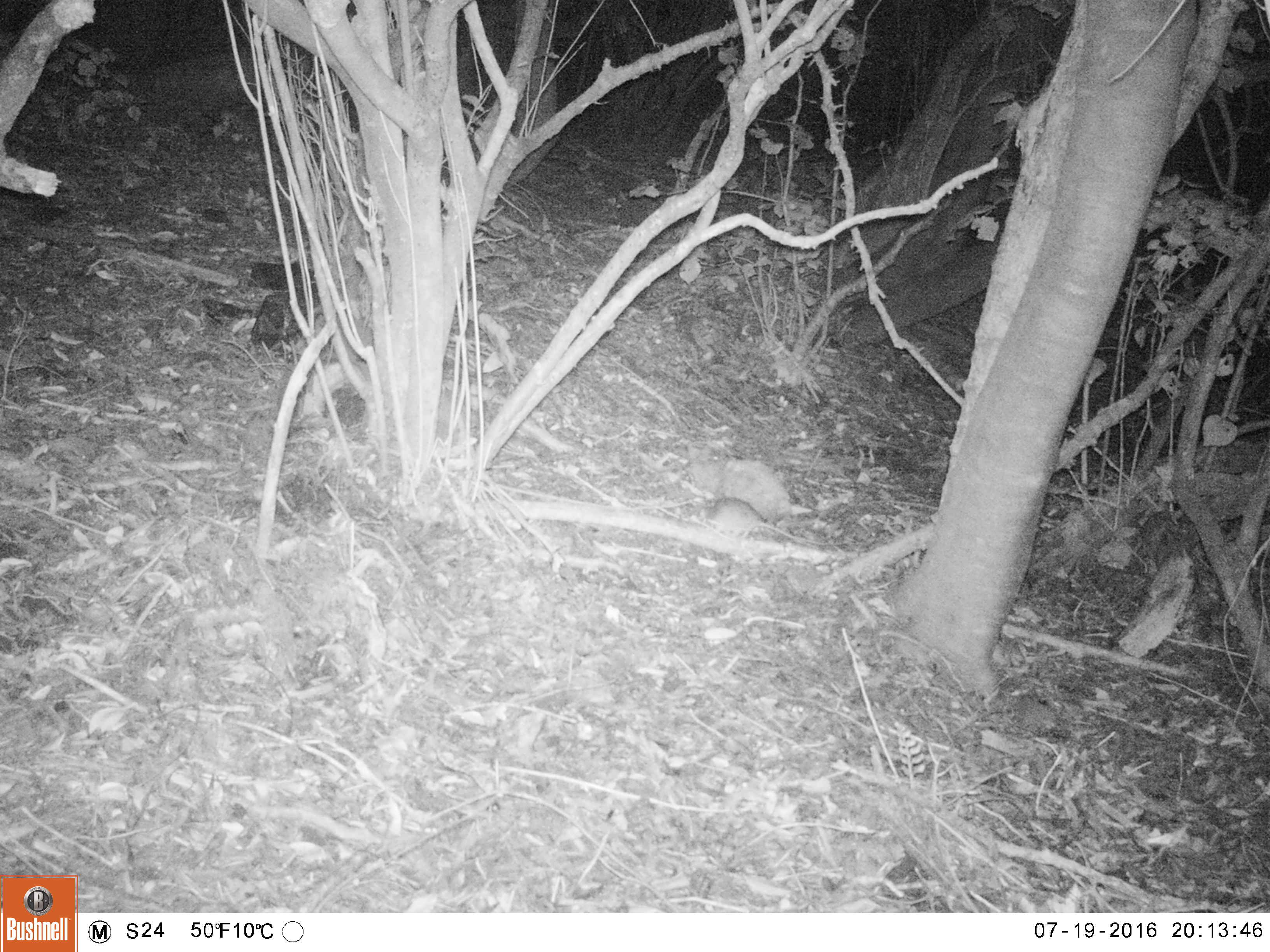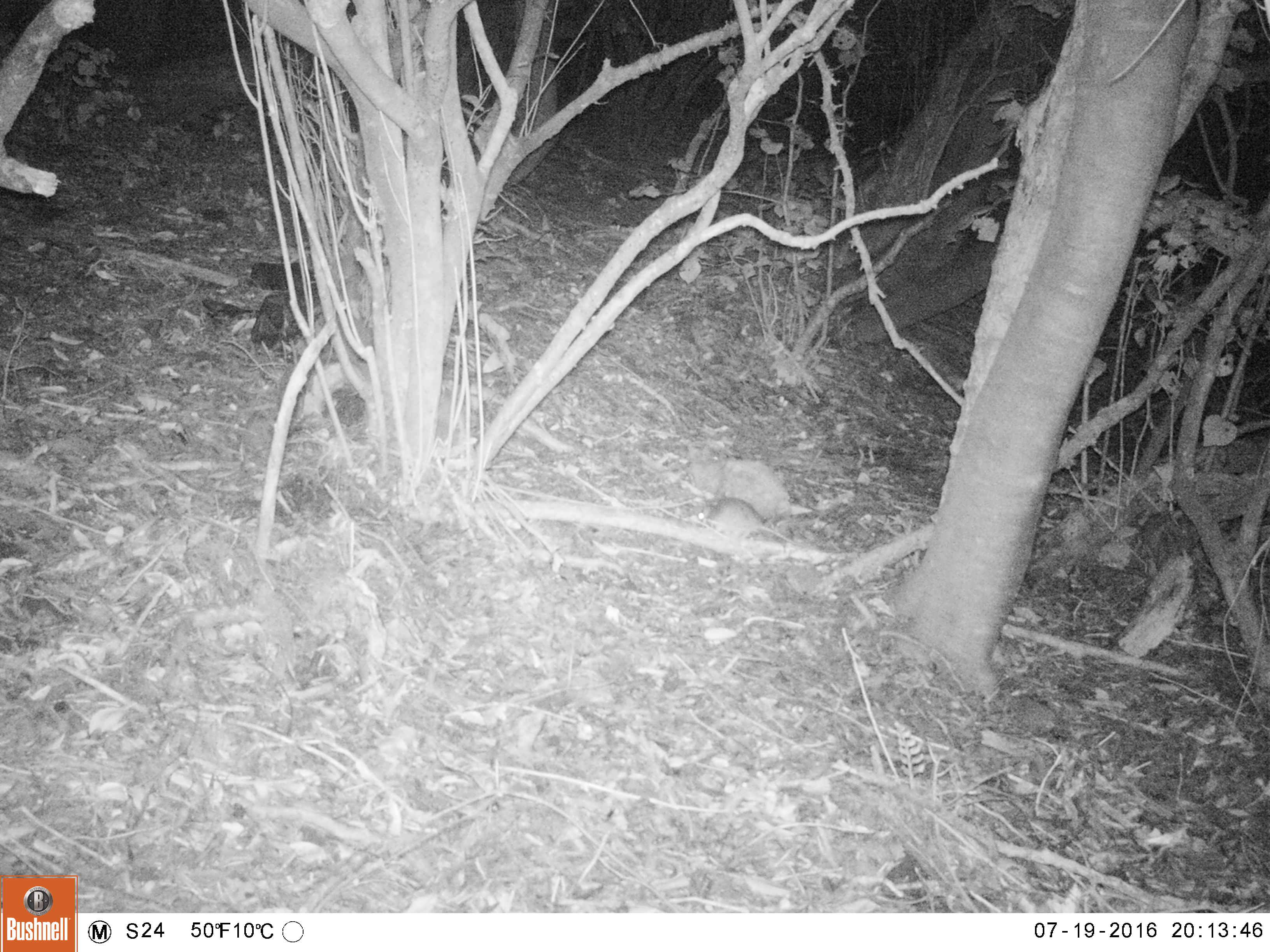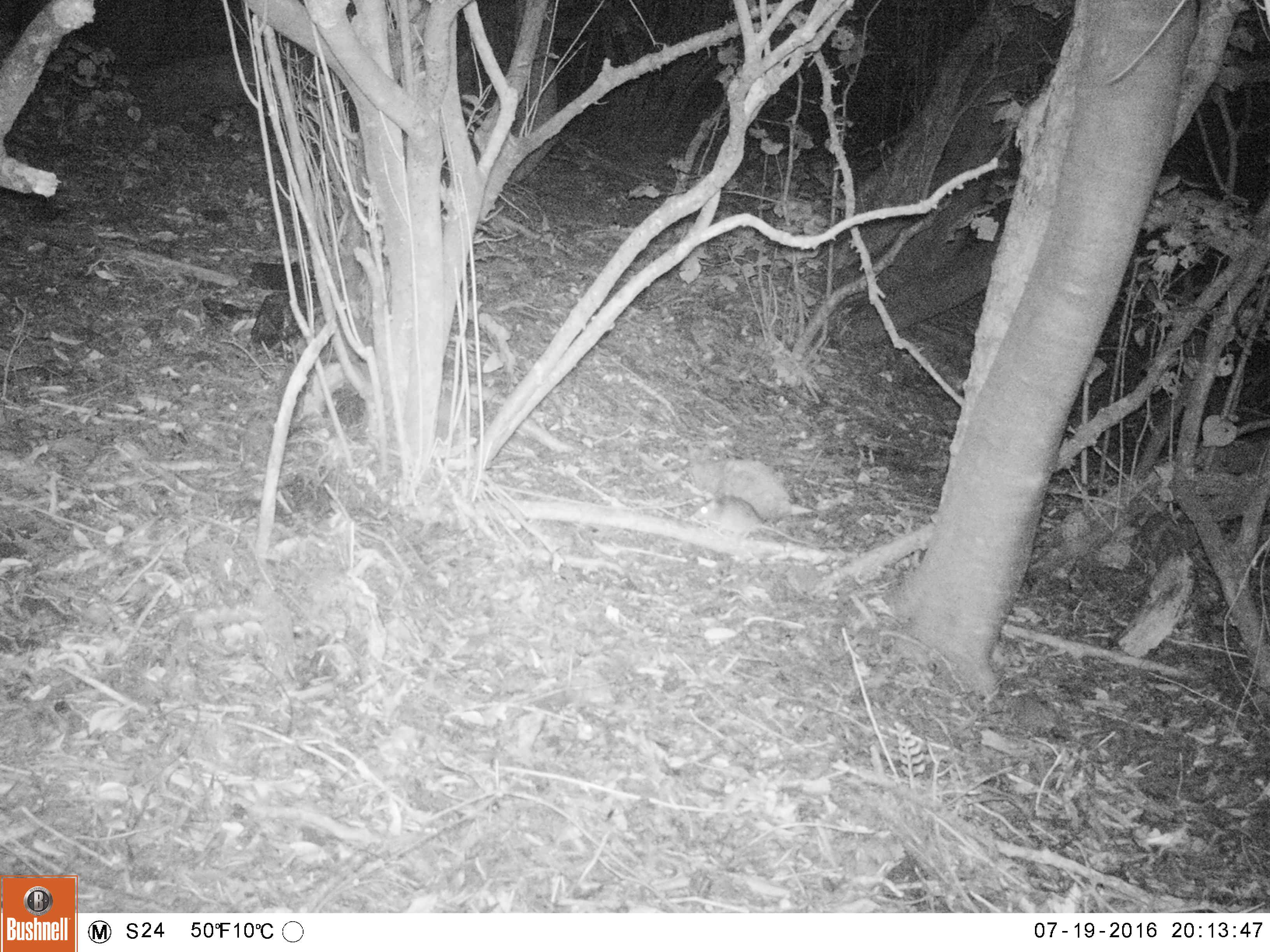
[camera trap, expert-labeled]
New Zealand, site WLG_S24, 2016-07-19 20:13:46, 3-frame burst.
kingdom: Animalia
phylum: Chordata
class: Mammalia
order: Rodentia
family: Muridae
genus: Rattus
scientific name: Rattus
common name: rat